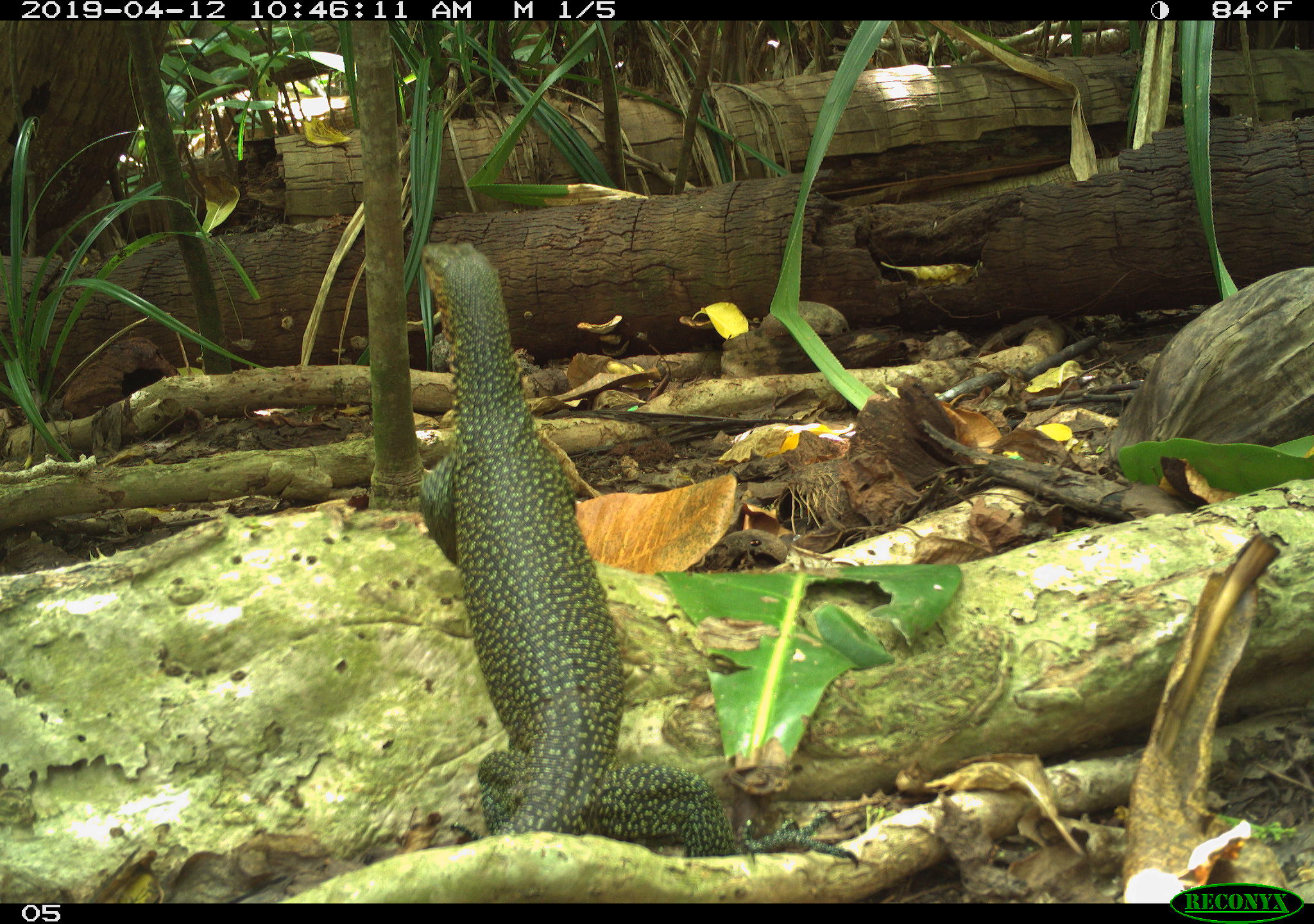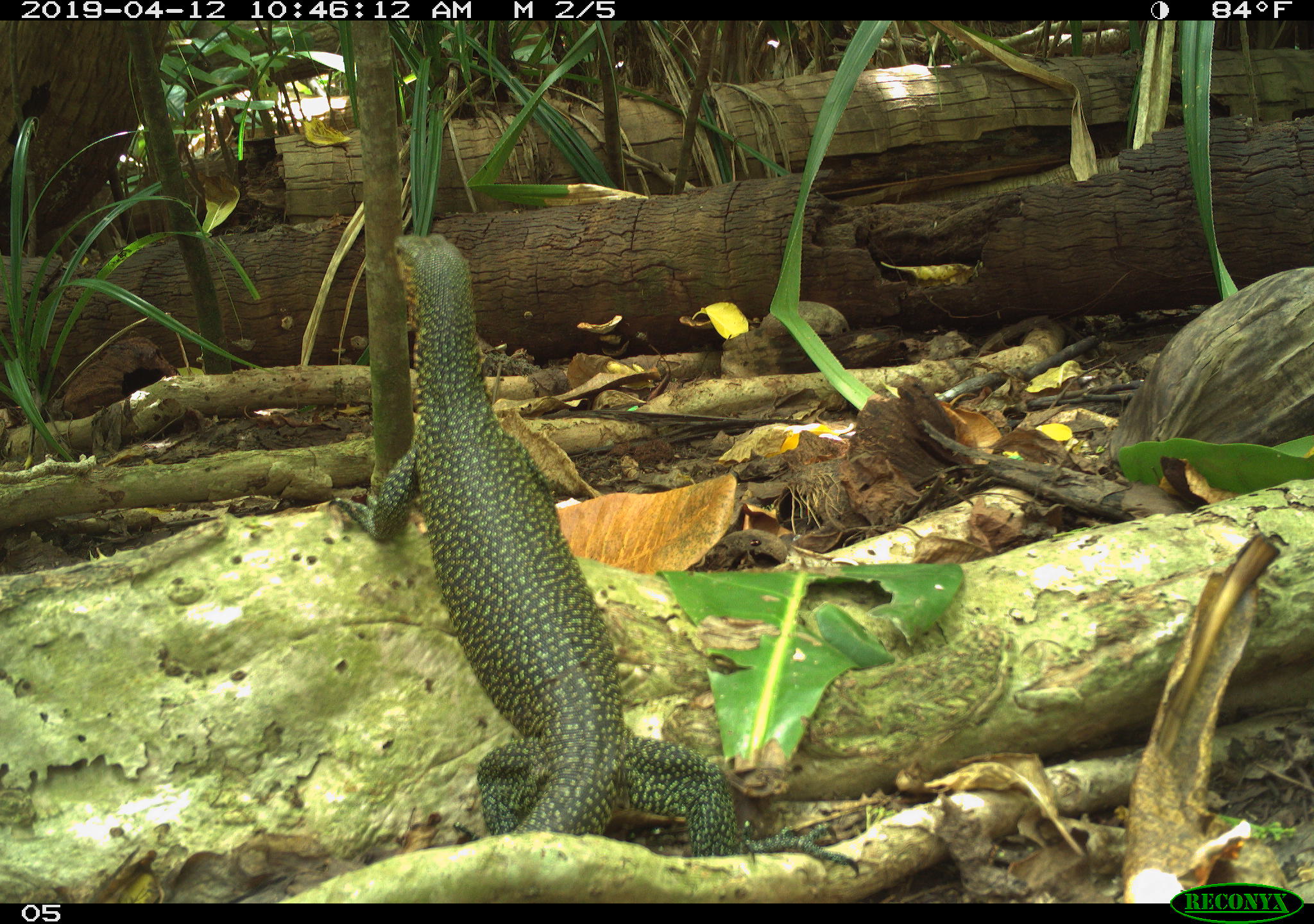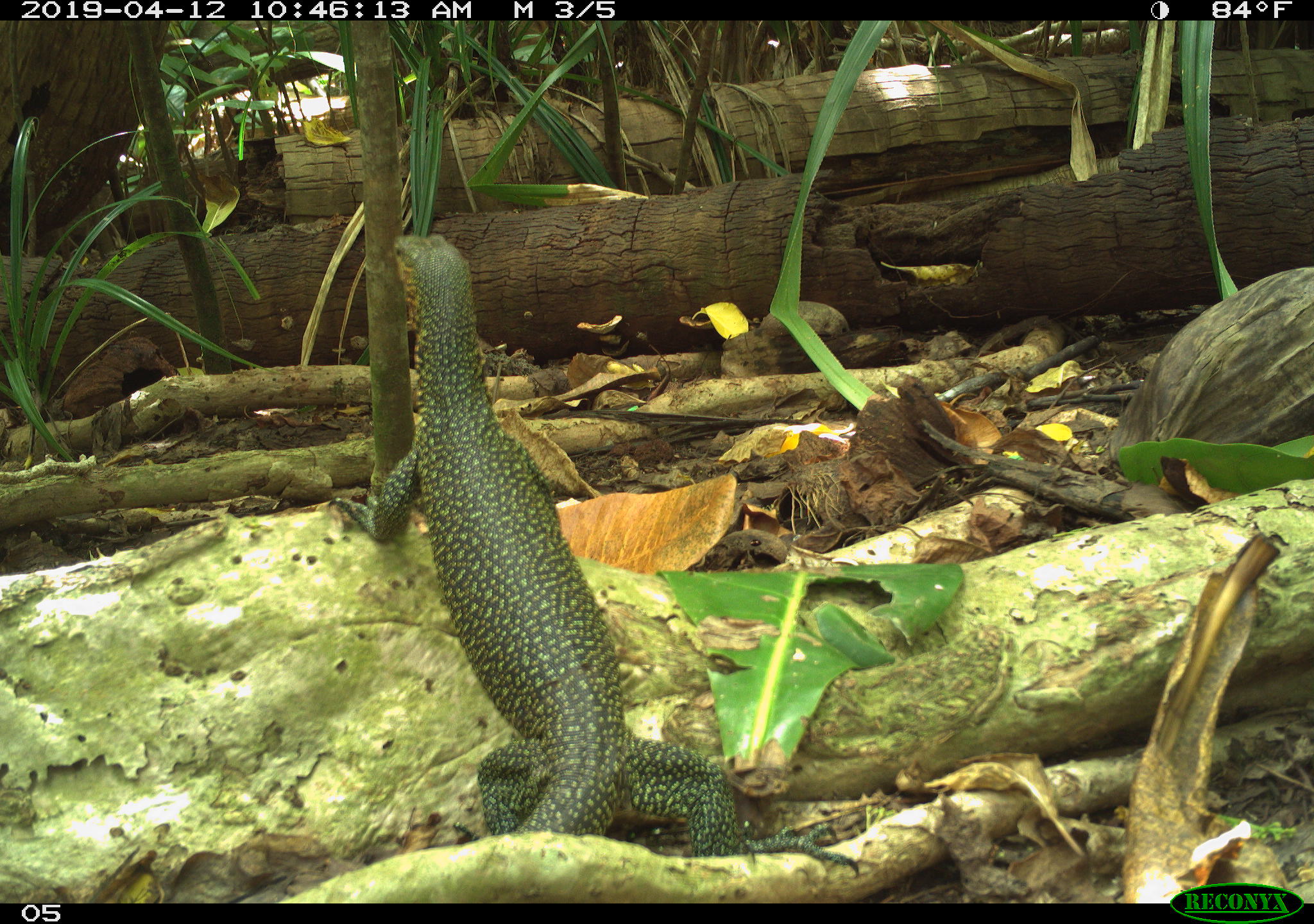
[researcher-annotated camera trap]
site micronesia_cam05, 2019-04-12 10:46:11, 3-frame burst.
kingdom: Animalia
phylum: Chordata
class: Reptilia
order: Squamata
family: Varanidae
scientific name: Varanidae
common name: monitor lizard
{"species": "monitor lizard (Varanidae)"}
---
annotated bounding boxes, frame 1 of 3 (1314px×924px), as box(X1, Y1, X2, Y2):
monitor lizard: box(409, 245, 746, 856)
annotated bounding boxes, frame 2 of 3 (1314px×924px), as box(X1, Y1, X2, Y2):
monitor lizard: box(366, 228, 753, 854)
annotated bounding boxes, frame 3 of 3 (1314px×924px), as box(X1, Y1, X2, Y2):
monitor lizard: box(365, 233, 762, 859)